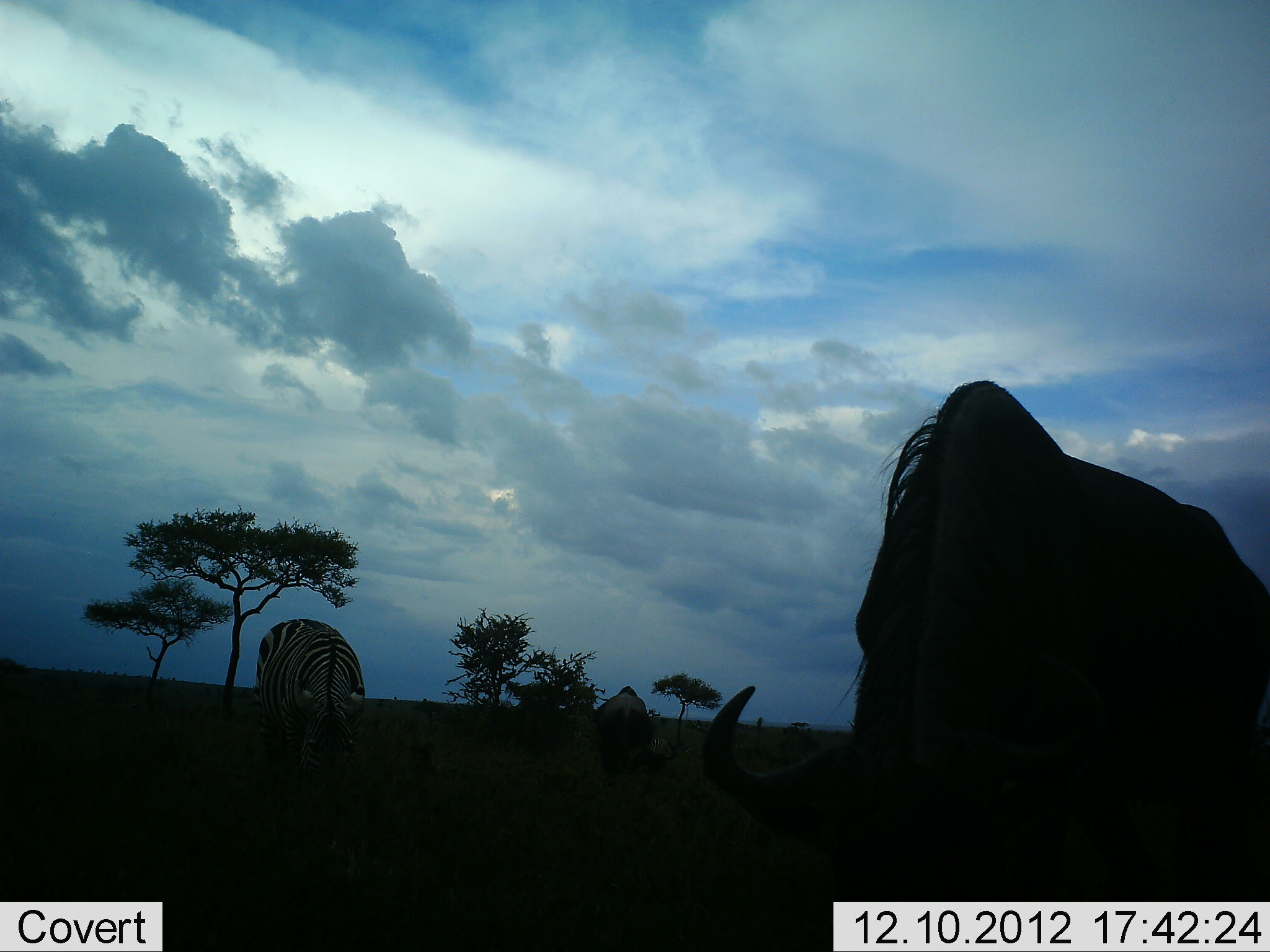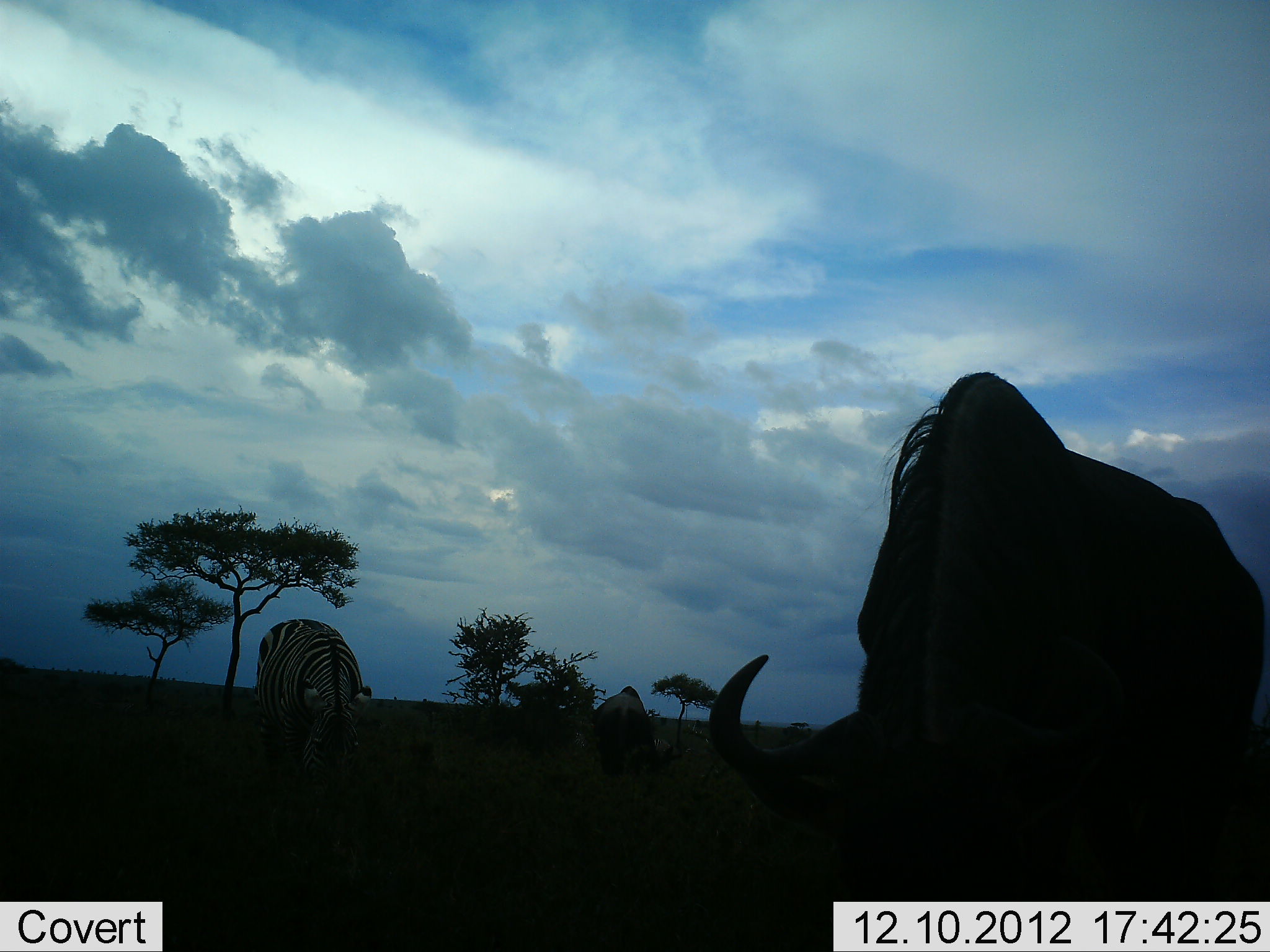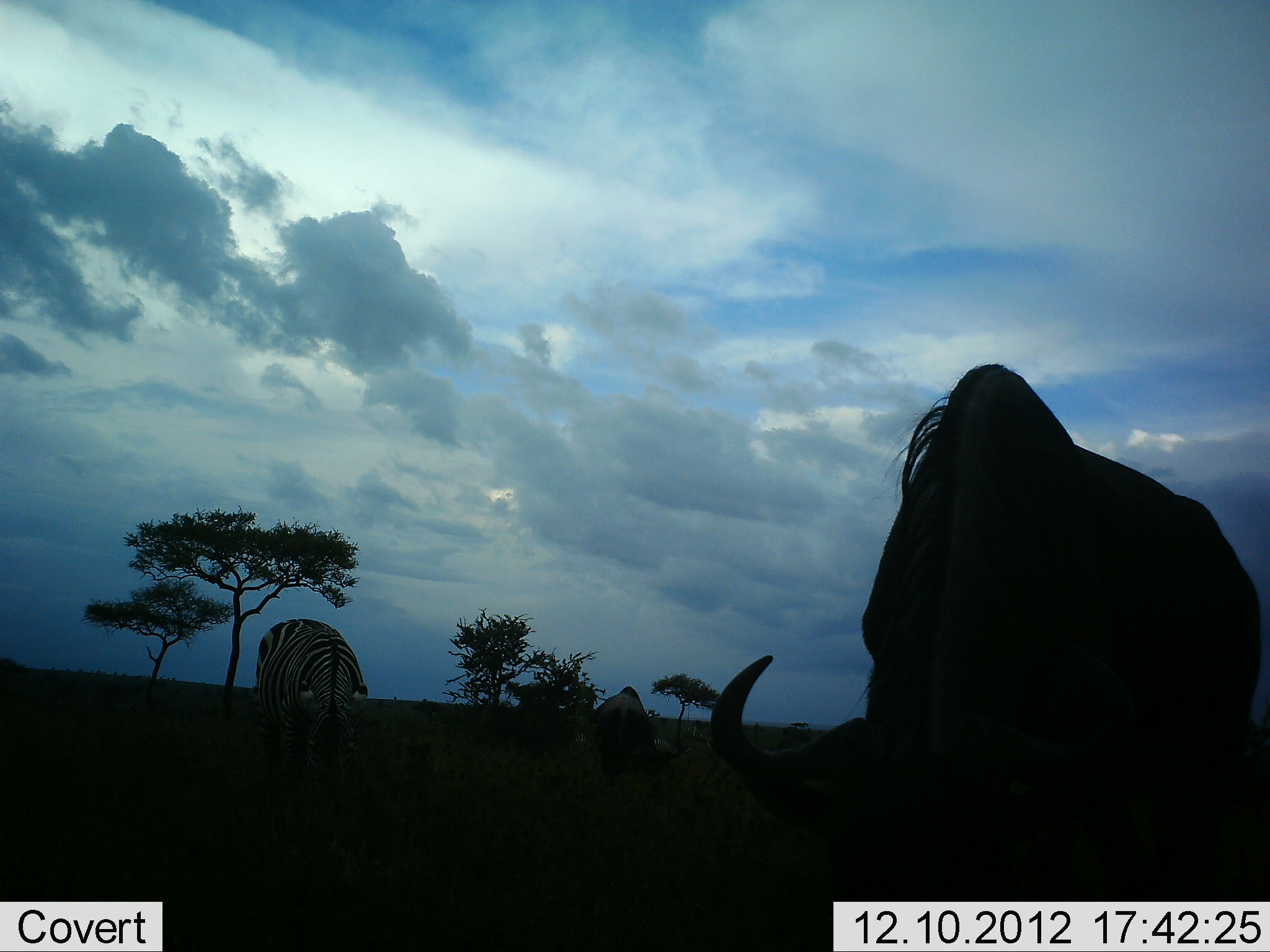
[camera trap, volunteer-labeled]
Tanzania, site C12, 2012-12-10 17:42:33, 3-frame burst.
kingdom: Animalia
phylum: Chordata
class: Mammalia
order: Artiodactyla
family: Bovidae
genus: Connochaetes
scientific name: Connochaetes taurinus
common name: blue wildebeest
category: wildebeest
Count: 1.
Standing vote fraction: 9%.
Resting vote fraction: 9%.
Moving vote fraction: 0%.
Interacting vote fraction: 0%.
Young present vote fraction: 0%.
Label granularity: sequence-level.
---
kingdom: Animalia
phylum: Chordata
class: Mammalia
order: Perissodactyla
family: Equidae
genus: Equus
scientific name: Equus quagga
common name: plains zebra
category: zebra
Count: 1.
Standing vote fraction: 9%.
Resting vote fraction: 0%.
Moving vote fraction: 0%.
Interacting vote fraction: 0%.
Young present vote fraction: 0%.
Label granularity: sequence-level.